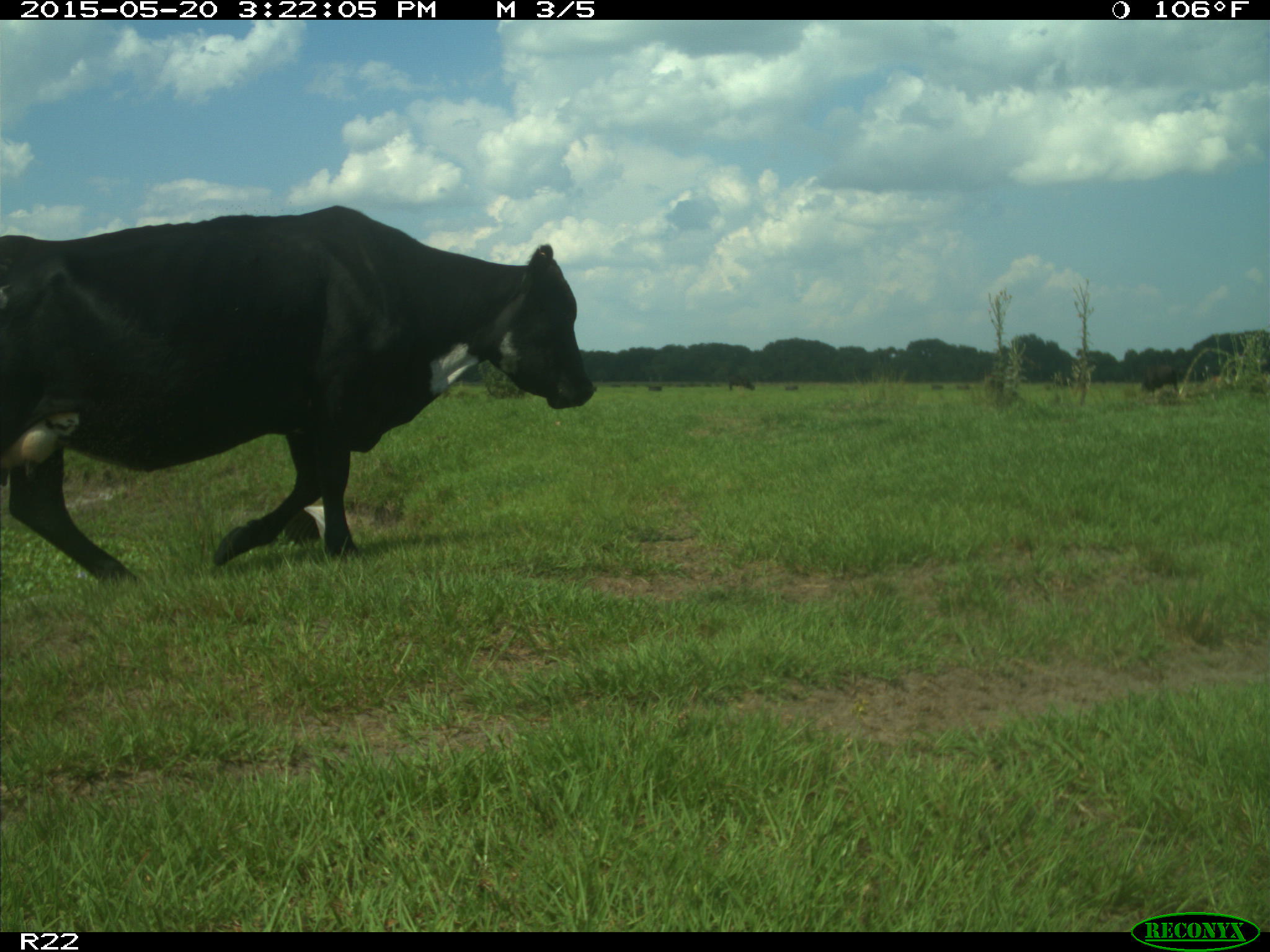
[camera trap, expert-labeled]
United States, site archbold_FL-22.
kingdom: Animalia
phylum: Chordata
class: Mammalia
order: Artiodactyla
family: Bovidae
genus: Bos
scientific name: Bos taurus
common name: domestic cow